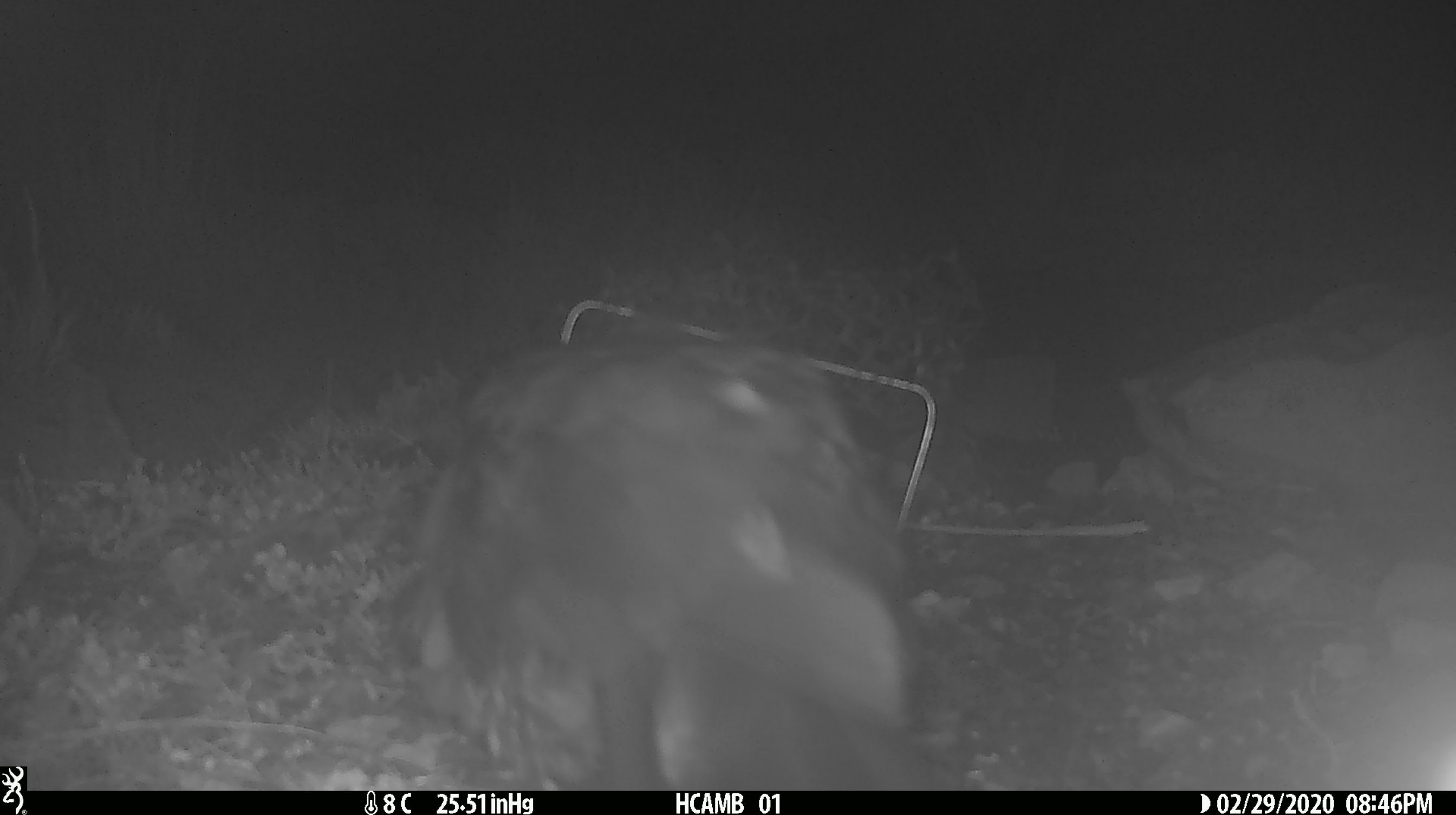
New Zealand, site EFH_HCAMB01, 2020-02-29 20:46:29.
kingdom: Animalia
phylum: Chordata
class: Aves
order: Psittaciformes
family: Strigopidae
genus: Nestor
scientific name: Nestor notabilis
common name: kea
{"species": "kea (Nestor notabilis)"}